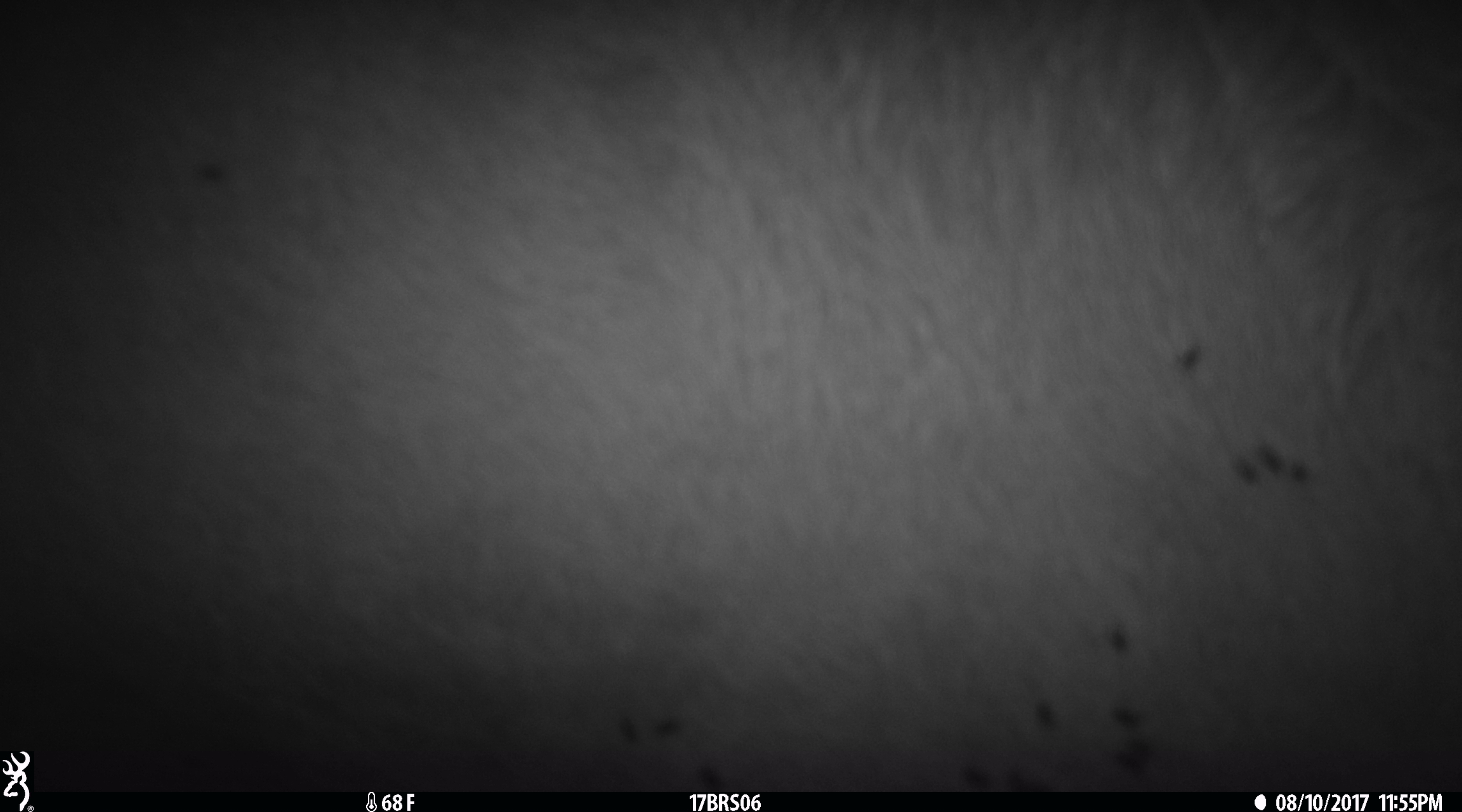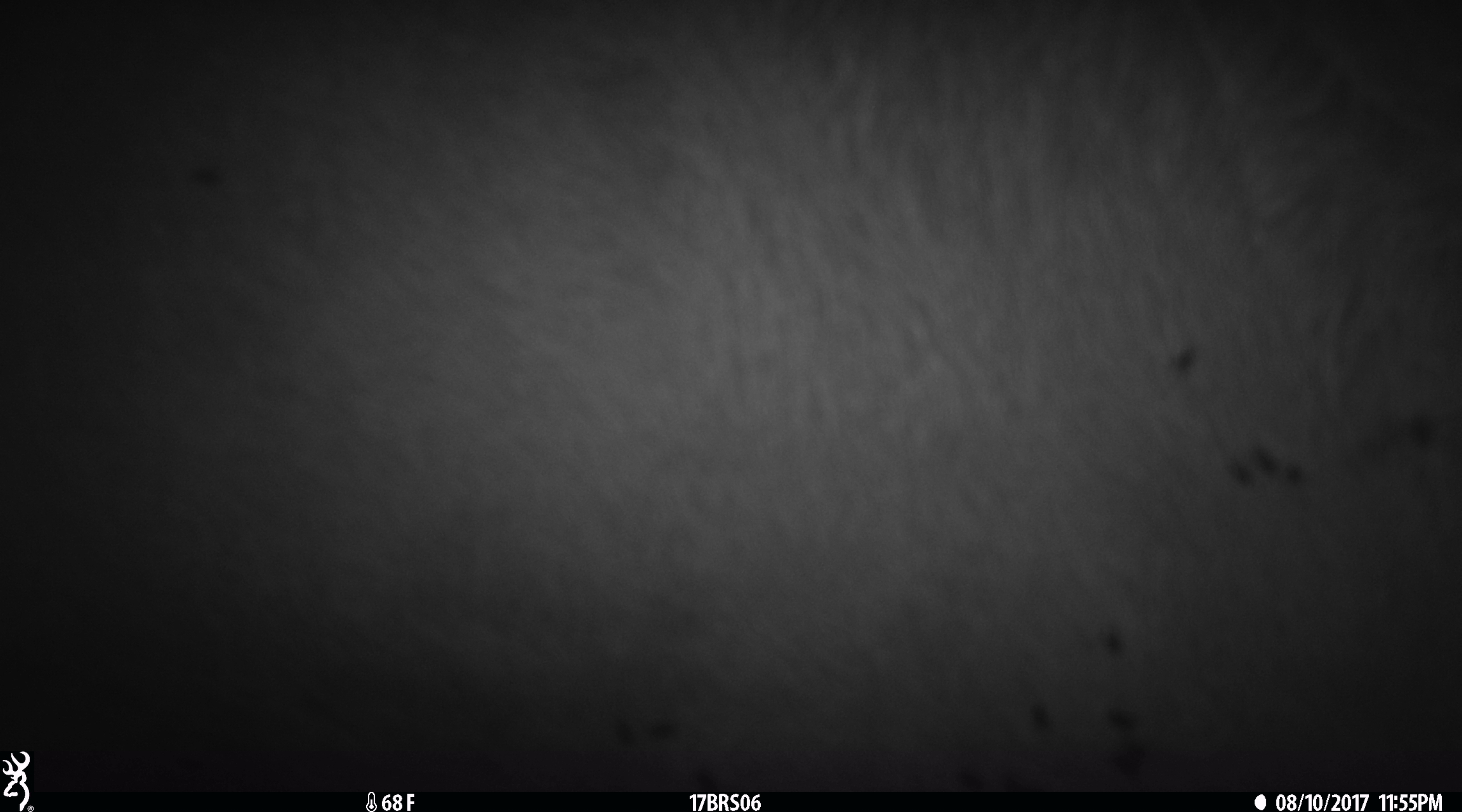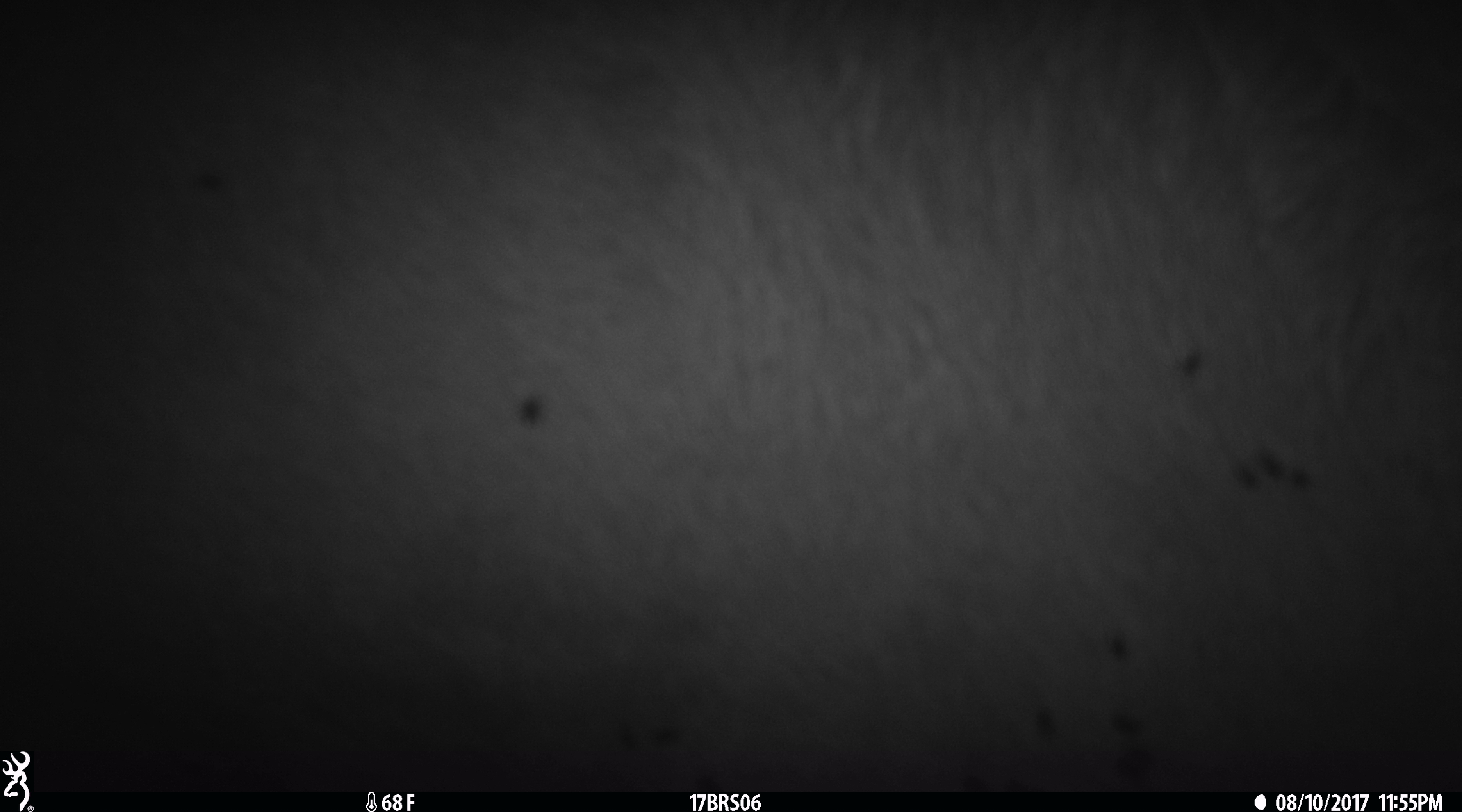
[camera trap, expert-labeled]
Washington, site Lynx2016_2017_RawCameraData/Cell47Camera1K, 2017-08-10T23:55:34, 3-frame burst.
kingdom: Animalia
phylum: Chordata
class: Mammalia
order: Artiodactyla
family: Bovidae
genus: Bos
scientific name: Bos taurus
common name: domestic cattle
Domestic cattle (Bos taurus). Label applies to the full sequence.